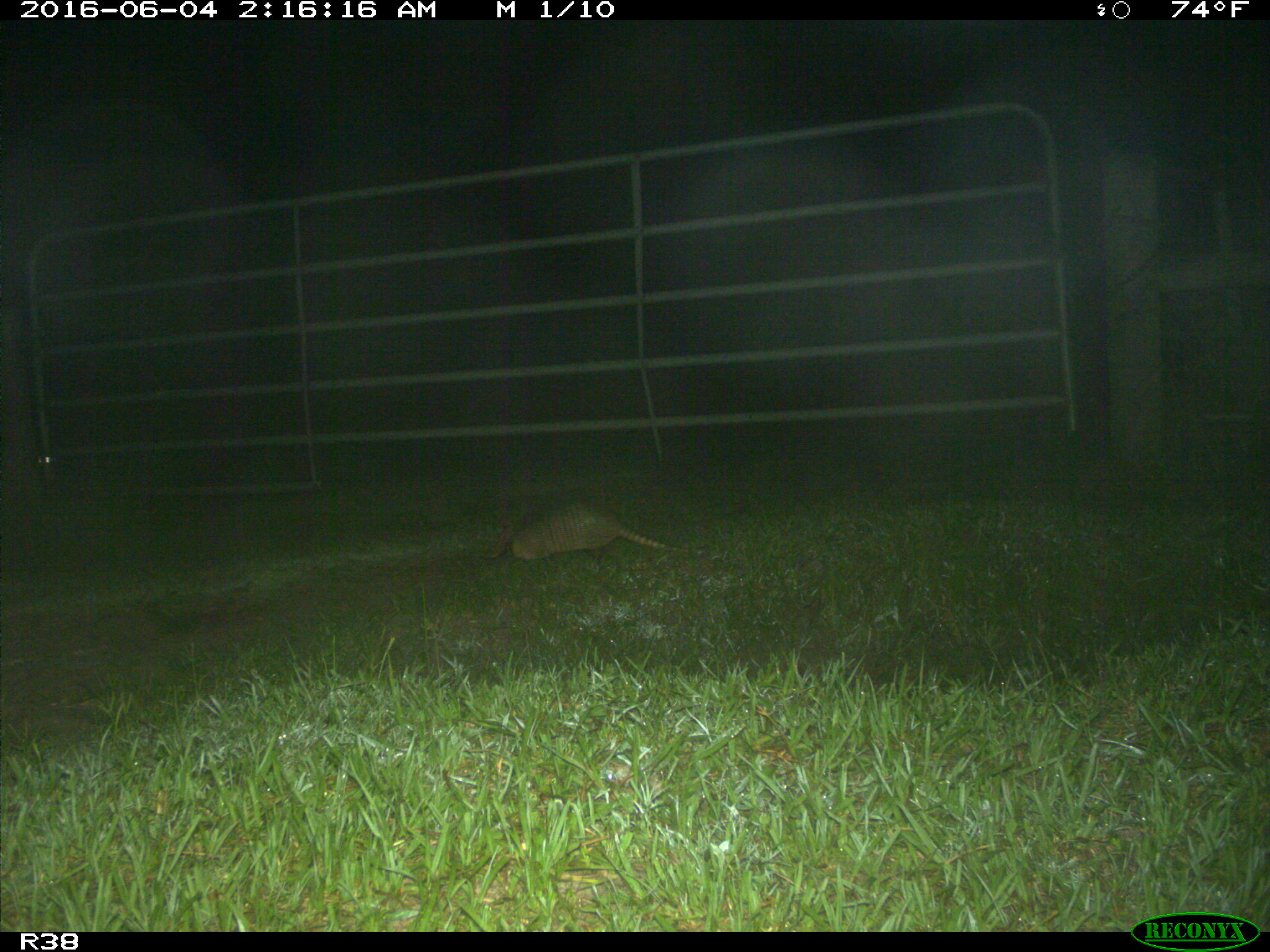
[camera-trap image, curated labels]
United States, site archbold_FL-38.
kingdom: Animalia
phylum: Chordata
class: Mammalia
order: Cingulata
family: Dasypodidae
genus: Dasypus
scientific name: Dasypus novemcinctus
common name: nine-banded armadillo